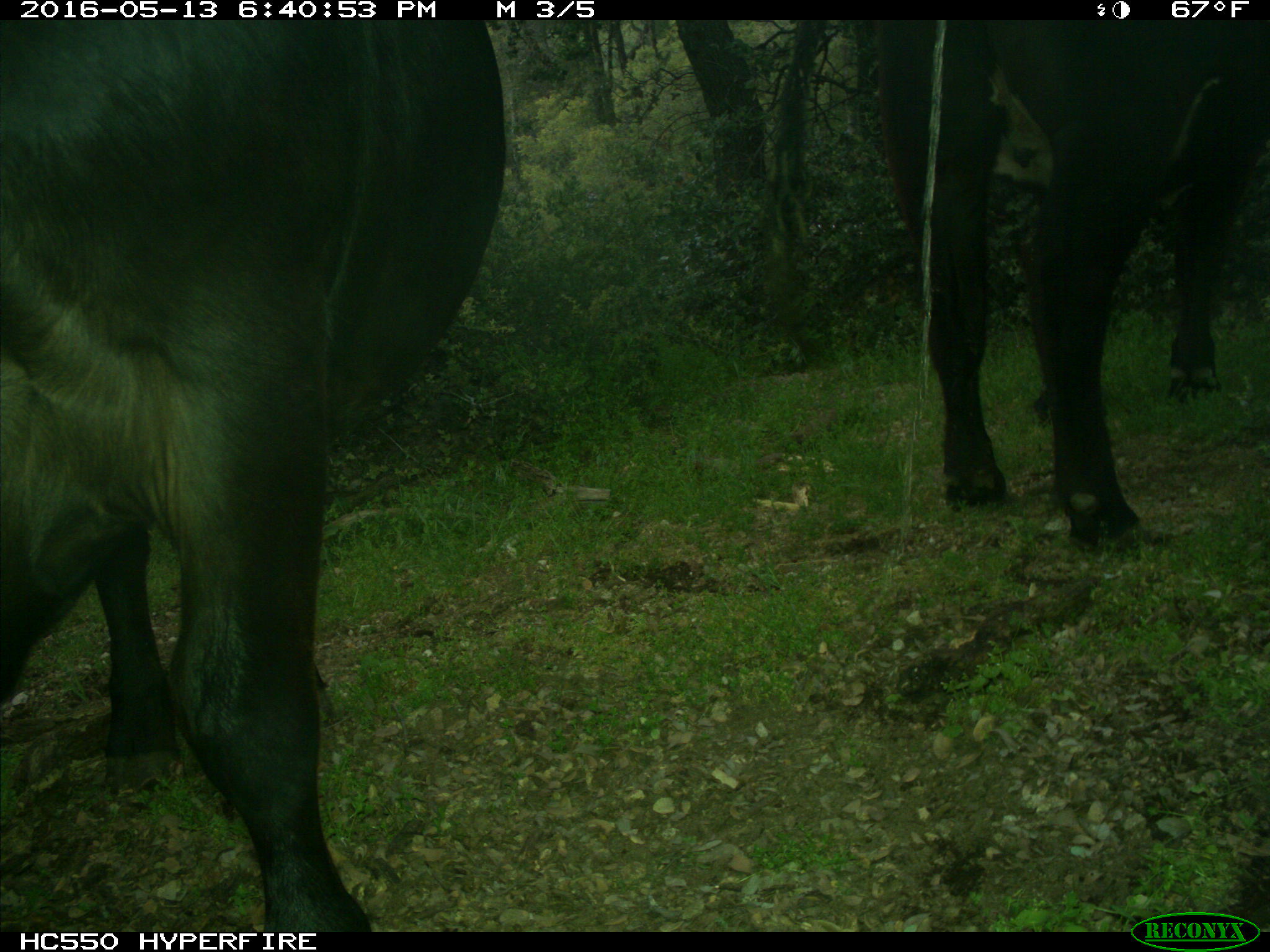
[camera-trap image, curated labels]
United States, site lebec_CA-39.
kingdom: Animalia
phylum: Chordata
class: Mammalia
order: Artiodactyla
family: Bovidae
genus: Bos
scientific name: Bos taurus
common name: domestic cow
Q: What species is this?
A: Bos taurus (domestic cow).